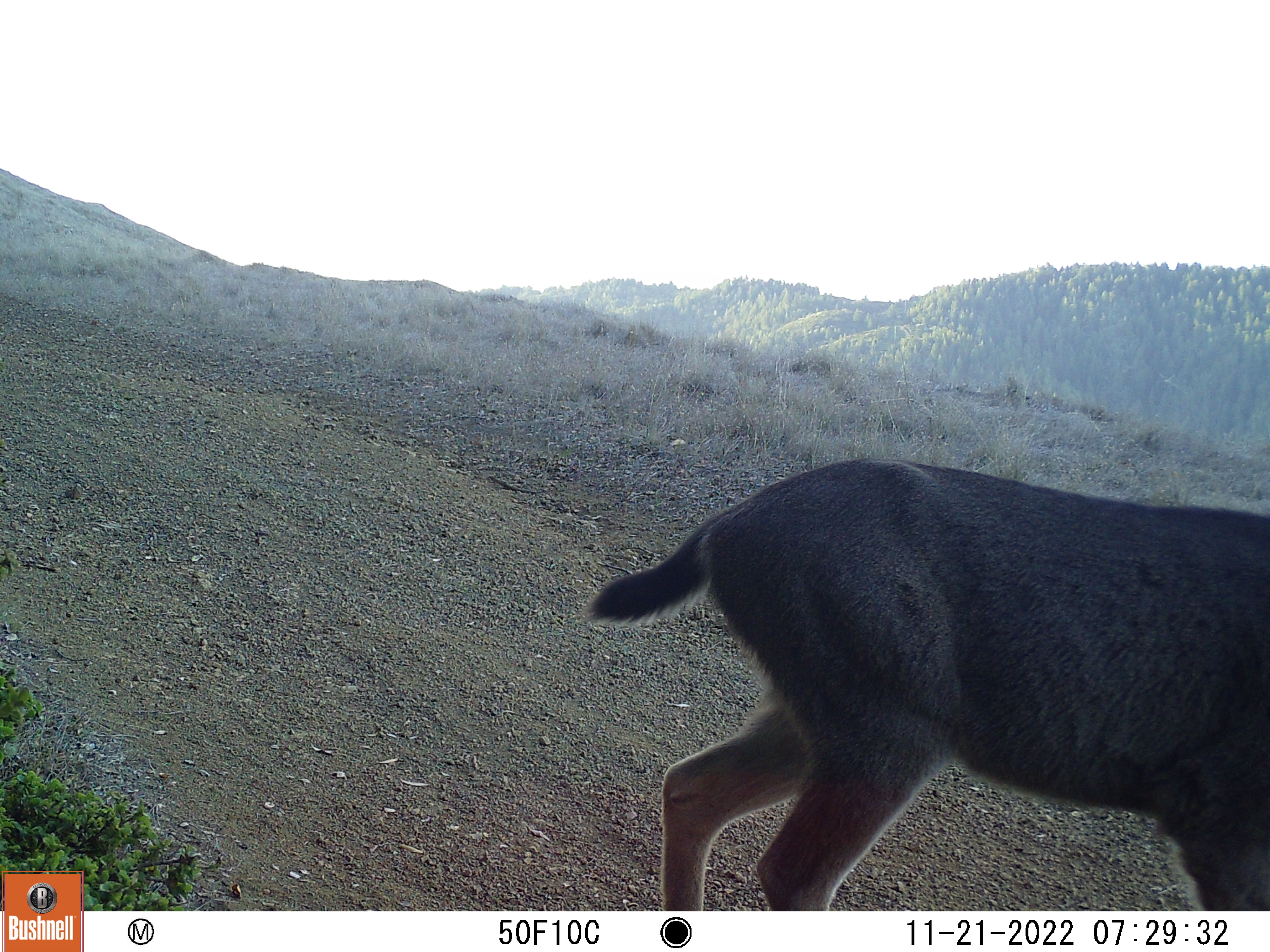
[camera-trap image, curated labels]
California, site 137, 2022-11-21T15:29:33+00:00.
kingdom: Animalia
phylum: Chordata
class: Mammalia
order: Artiodactyla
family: Cervidae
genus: Odocoileus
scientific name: Odocoileus hemionus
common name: mule deer